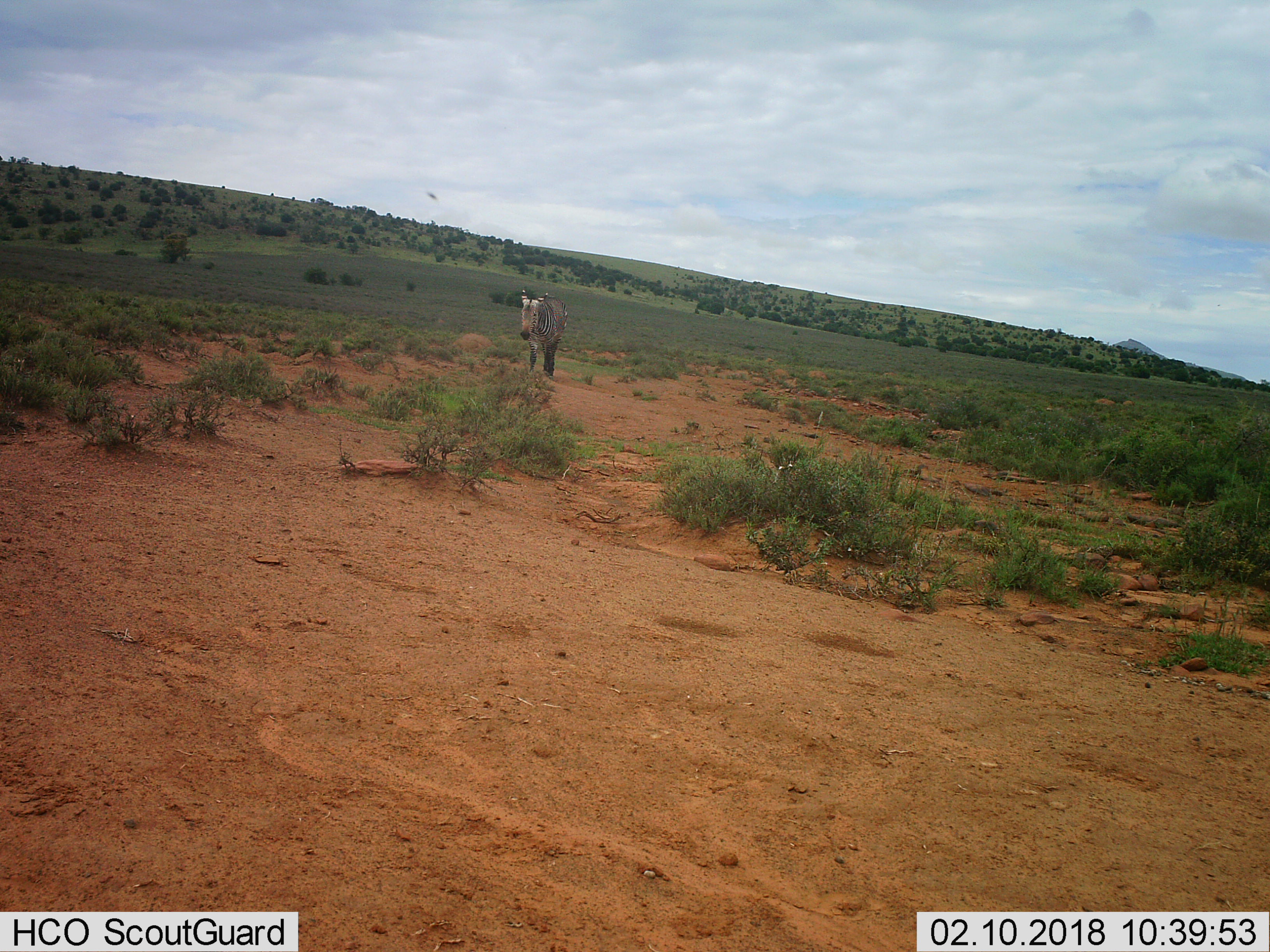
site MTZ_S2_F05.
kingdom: Animalia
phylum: Chordata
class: Mammalia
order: Perissodactyla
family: Equidae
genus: Equus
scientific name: Equus zebra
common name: mountain zebra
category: zebramountain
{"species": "zebramountain (mountain zebra) (Equus zebra)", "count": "1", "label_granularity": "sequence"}